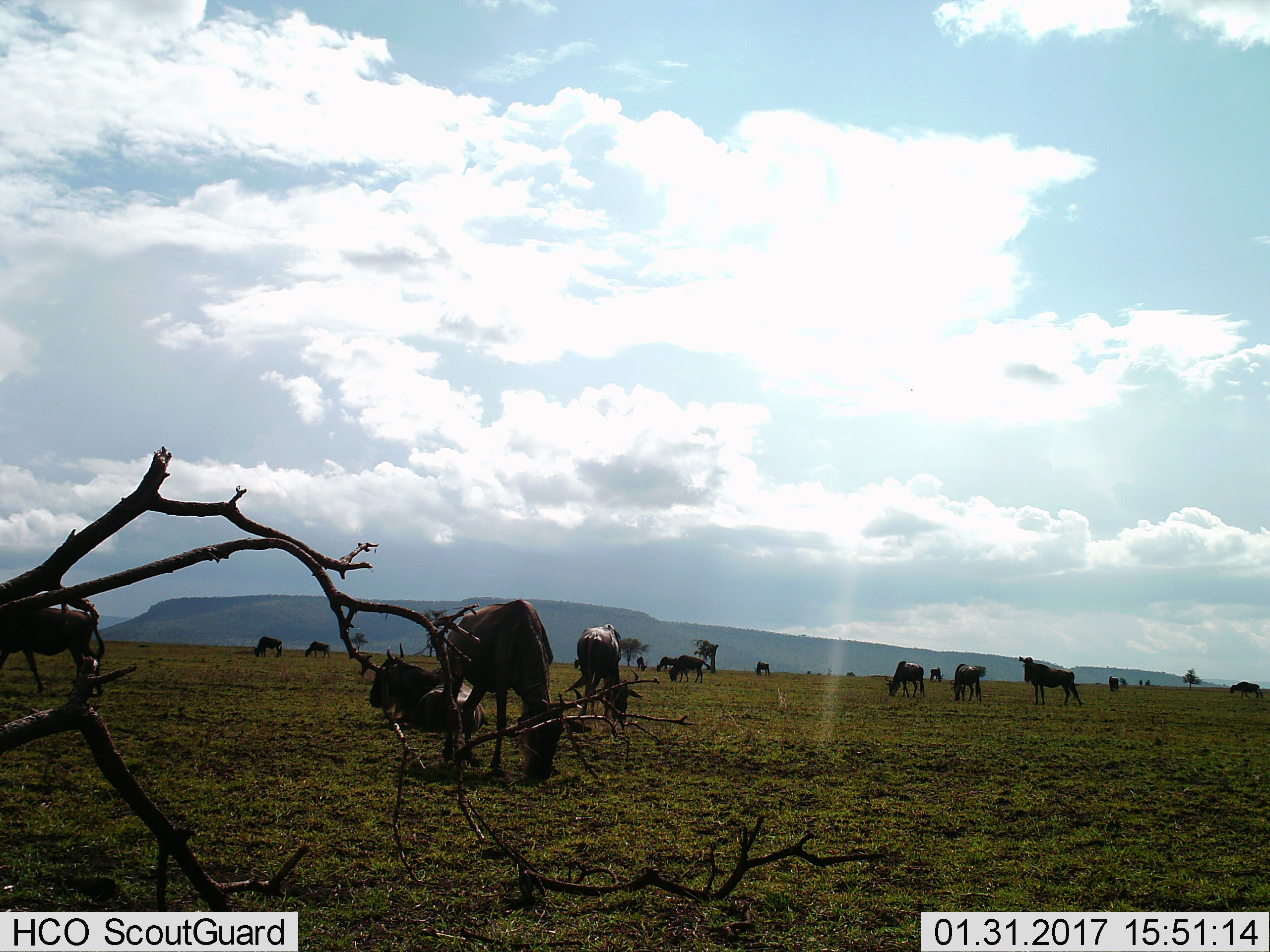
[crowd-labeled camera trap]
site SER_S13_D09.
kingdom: Animalia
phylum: Chordata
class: Mammalia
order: Artiodactyla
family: Bovidae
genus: Connochaetes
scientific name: Connochaetes taurinus taurinus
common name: blue wildebeest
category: wildebeestblue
Wildebeestblue (blue wildebeest) (Connochaetes taurinus taurinus), count 11-50. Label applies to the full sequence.